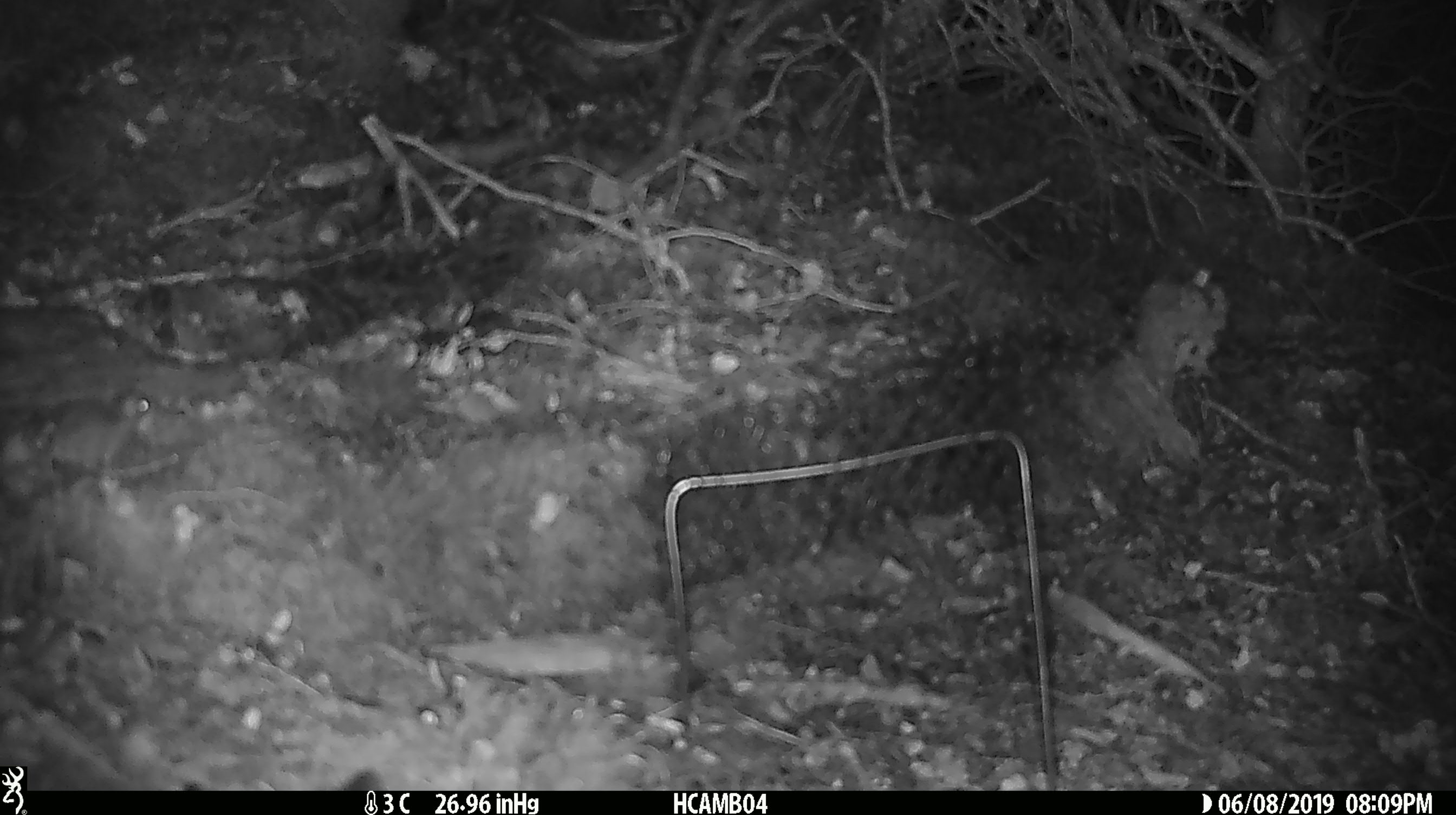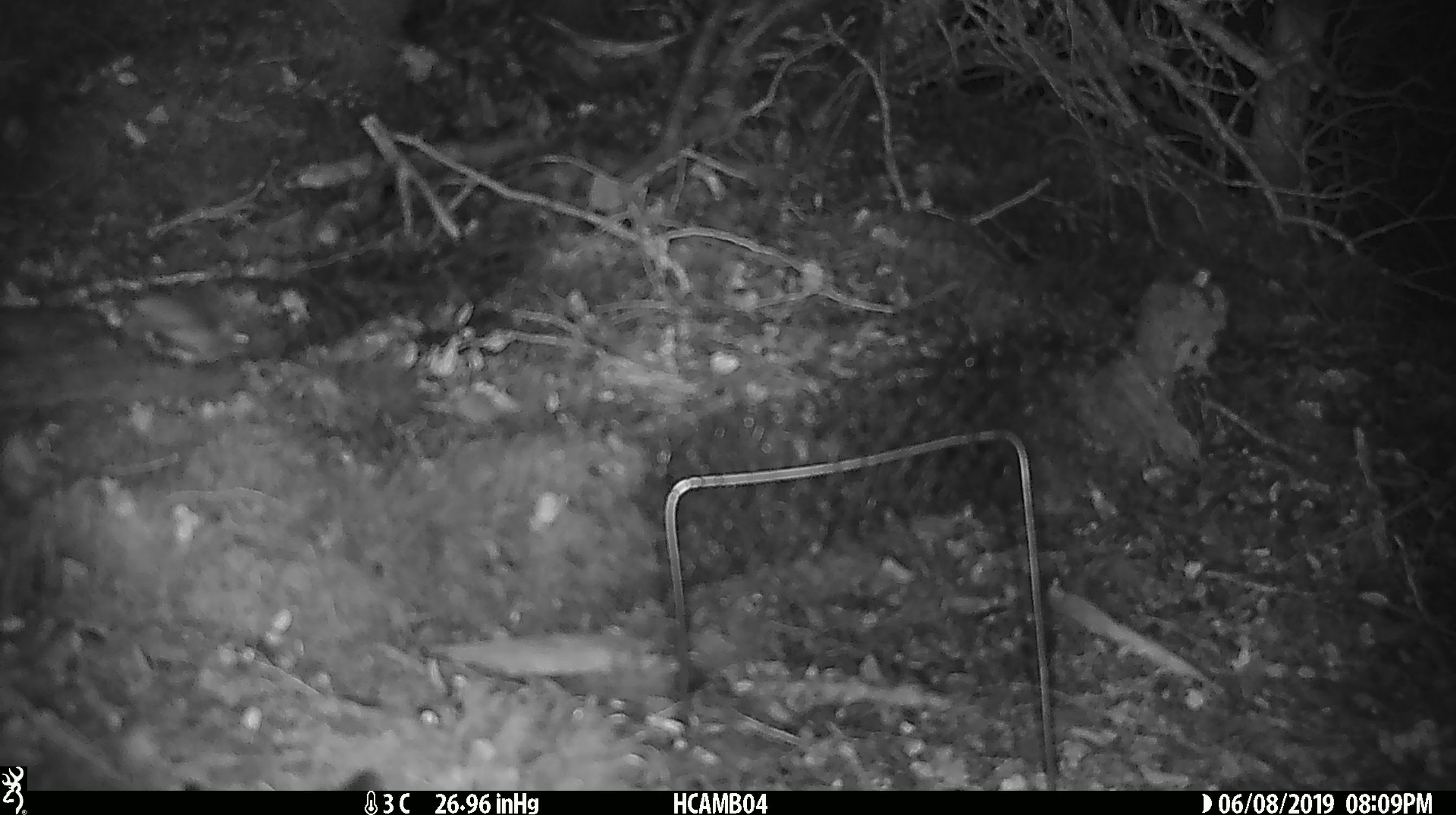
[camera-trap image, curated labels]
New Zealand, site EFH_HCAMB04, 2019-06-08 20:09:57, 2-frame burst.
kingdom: Animalia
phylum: Chordata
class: Mammalia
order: Rodentia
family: Muridae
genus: Mus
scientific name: Mus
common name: mouse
Mouse (Mus).